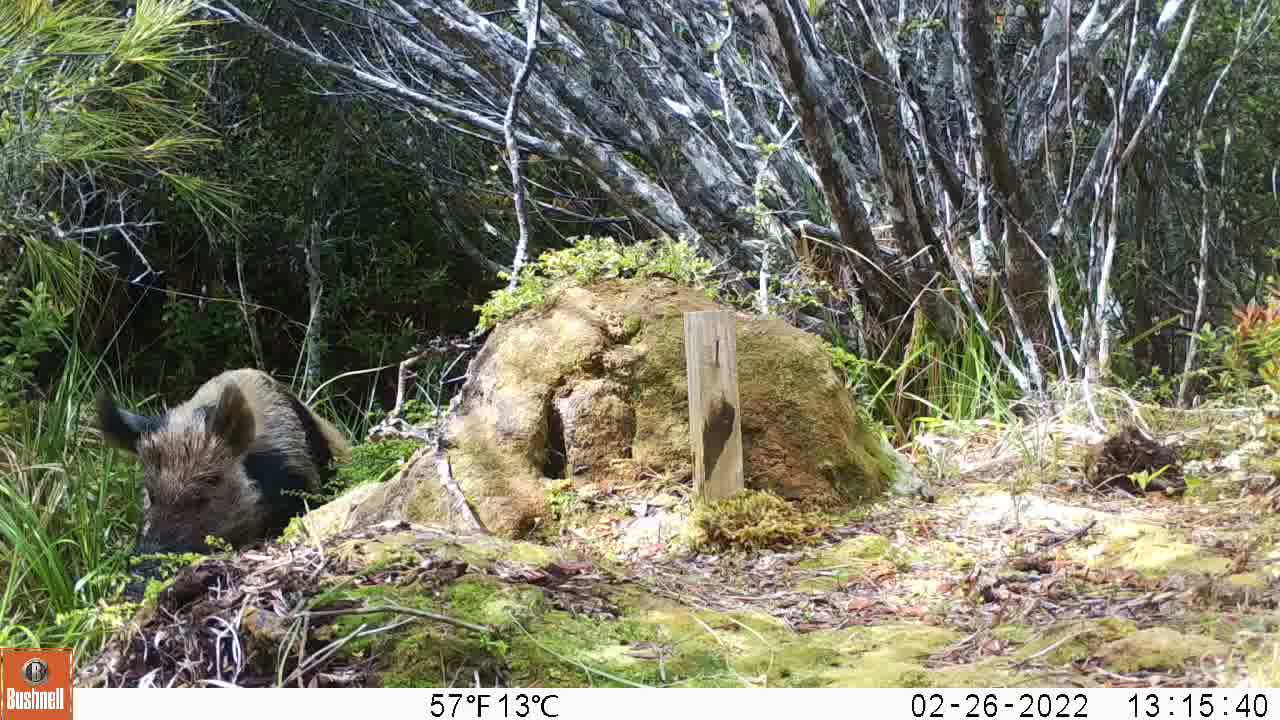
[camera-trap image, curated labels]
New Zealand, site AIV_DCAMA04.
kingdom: Animalia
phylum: Chordata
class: Mammalia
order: Artiodactyla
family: Suidae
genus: Sus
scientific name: Sus scrofa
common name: pig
Pig (Sus scrofa).